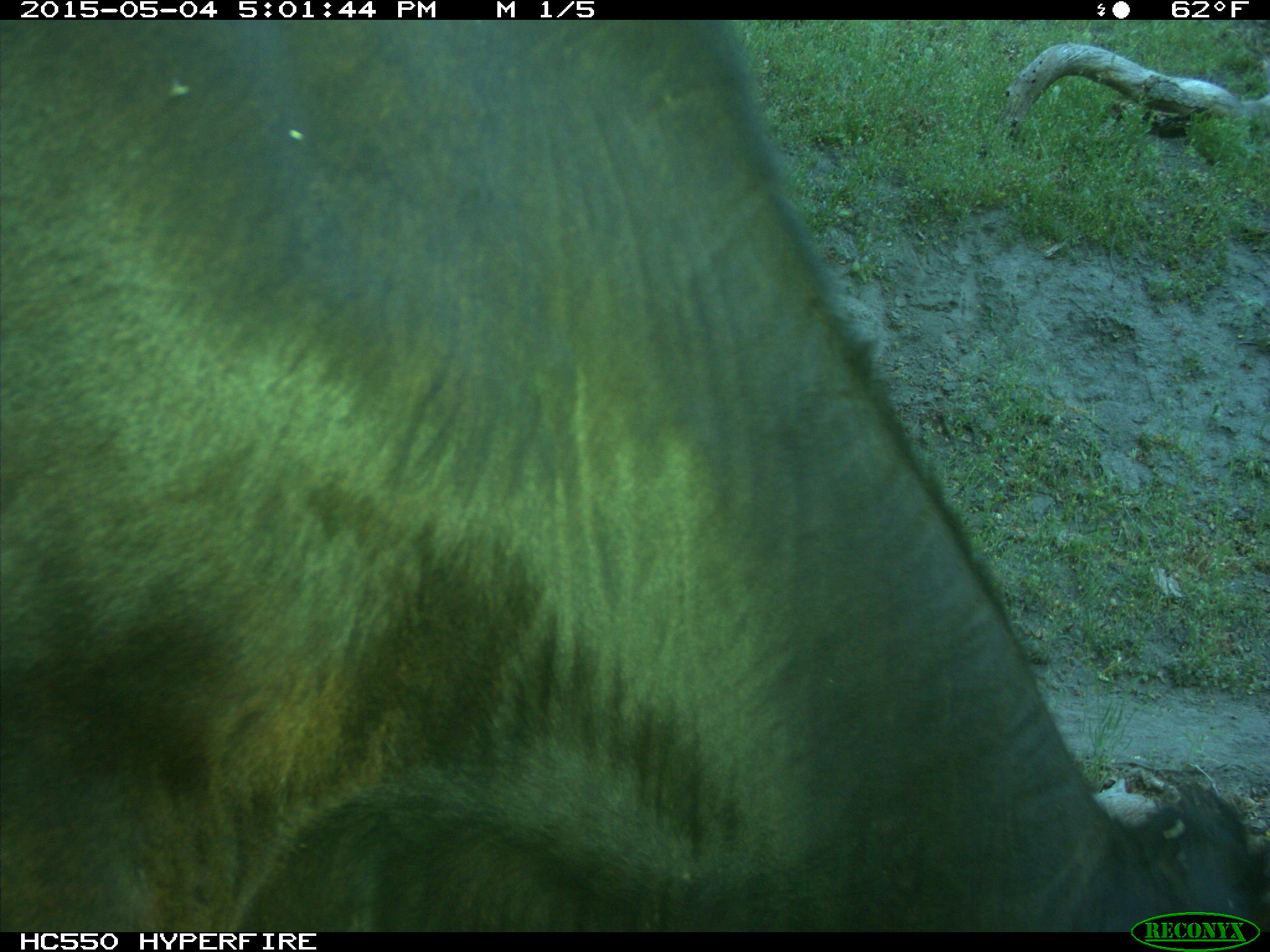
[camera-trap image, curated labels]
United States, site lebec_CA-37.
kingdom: Animalia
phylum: Chordata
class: Mammalia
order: Artiodactyla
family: Bovidae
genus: Bos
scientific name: Bos taurus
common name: domestic cow